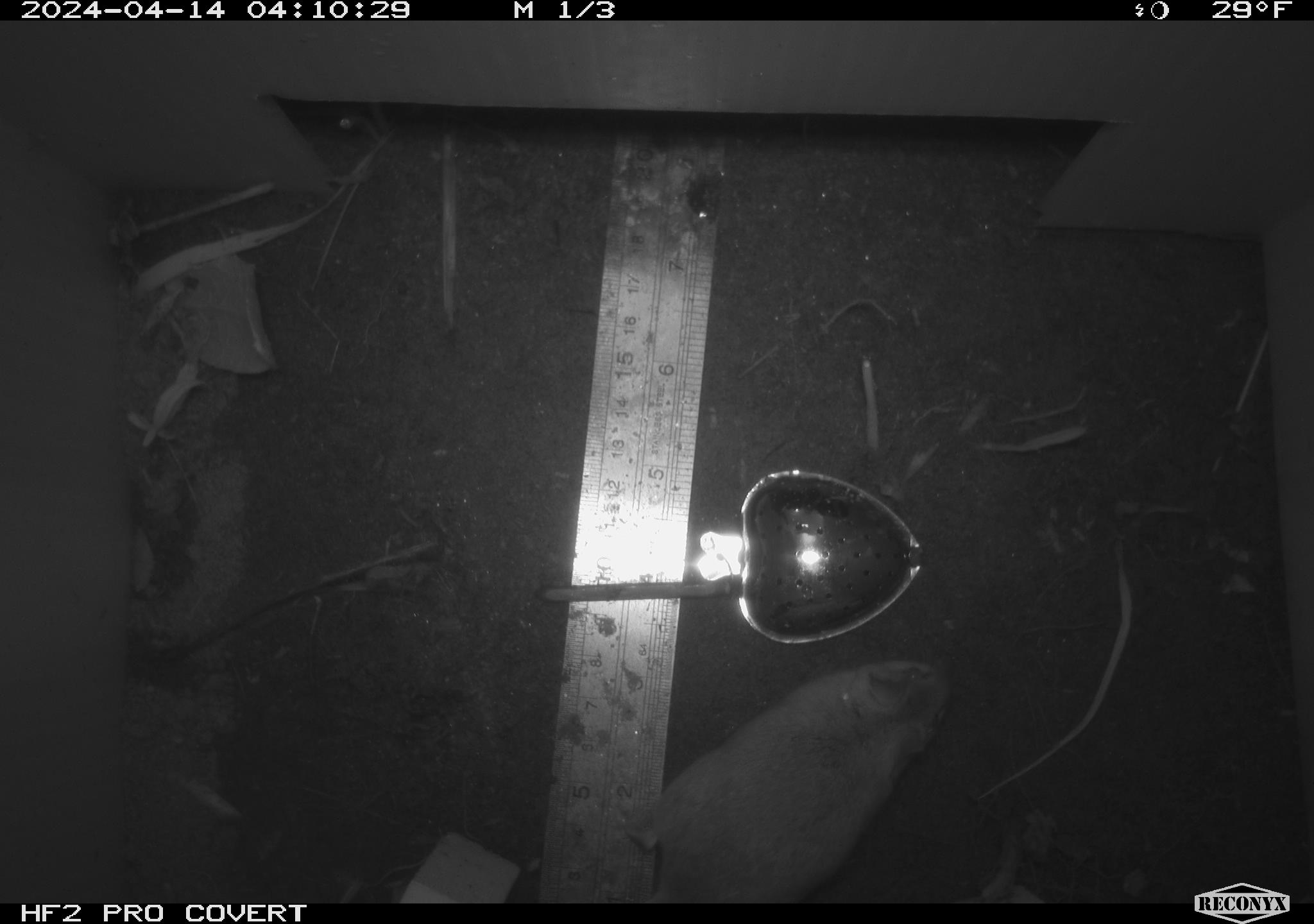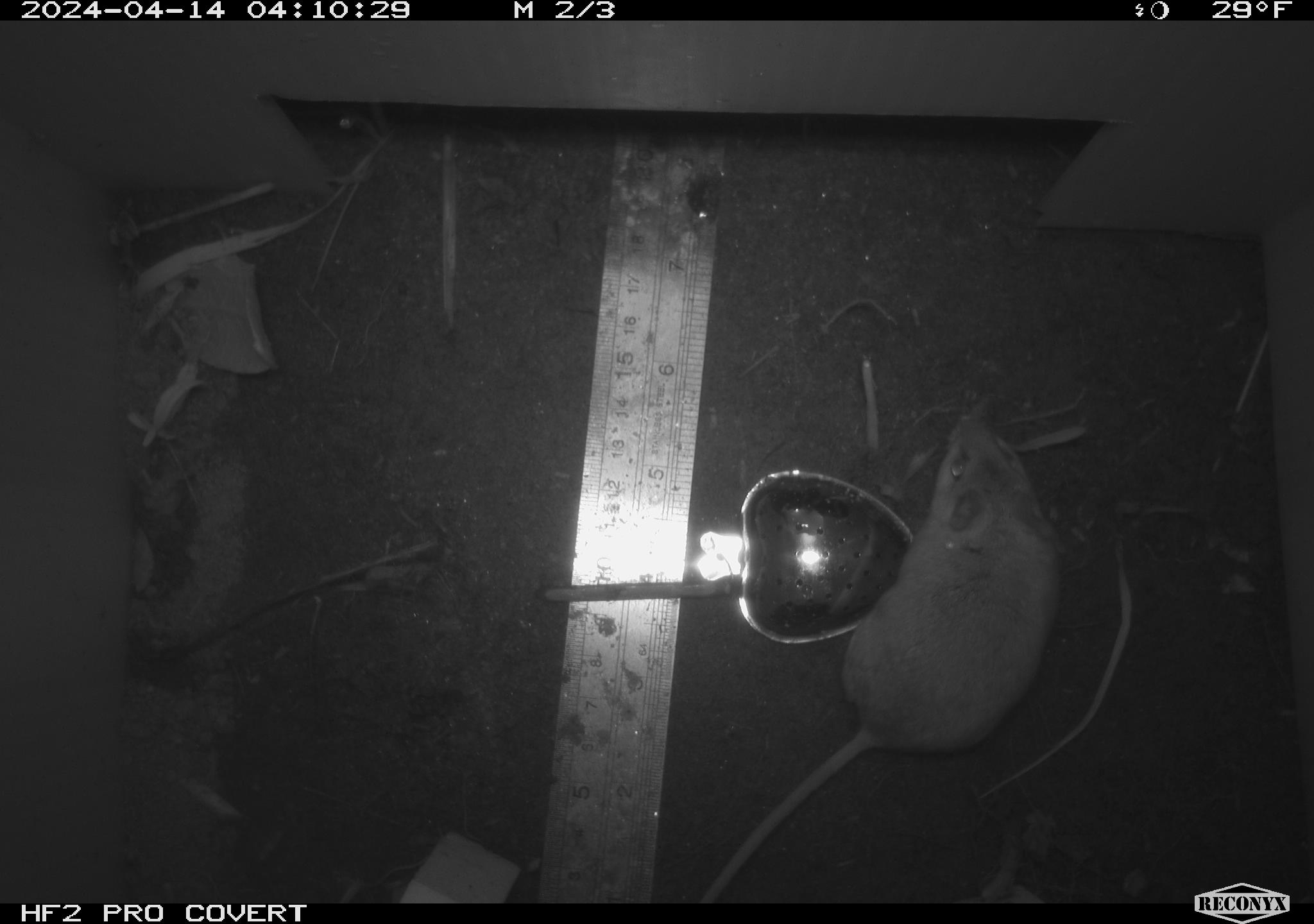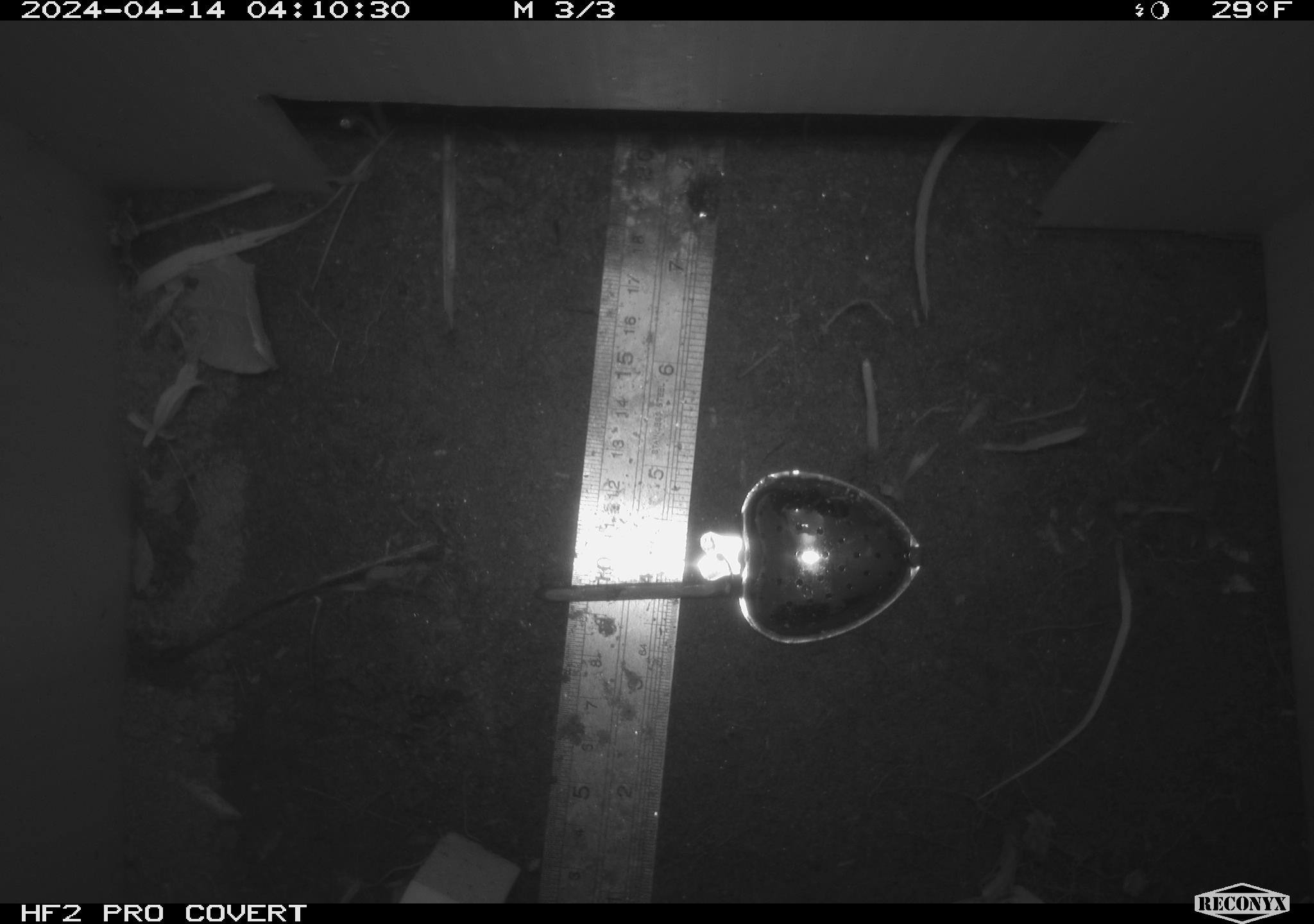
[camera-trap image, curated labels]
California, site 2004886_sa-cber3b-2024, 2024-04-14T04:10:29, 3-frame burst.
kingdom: Animalia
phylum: Chordata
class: Mammalia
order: Rodentia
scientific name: Rodentia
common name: mouse species